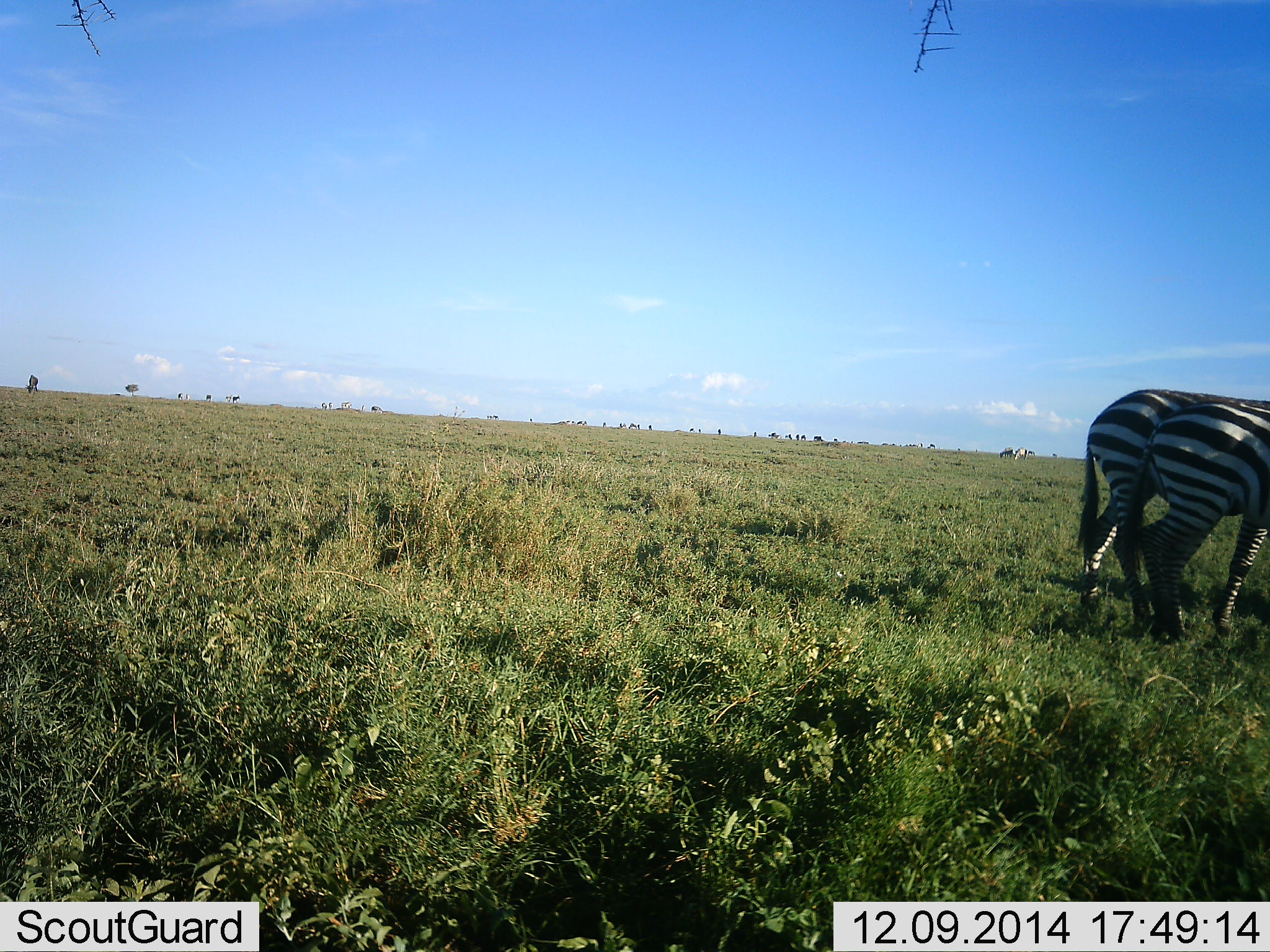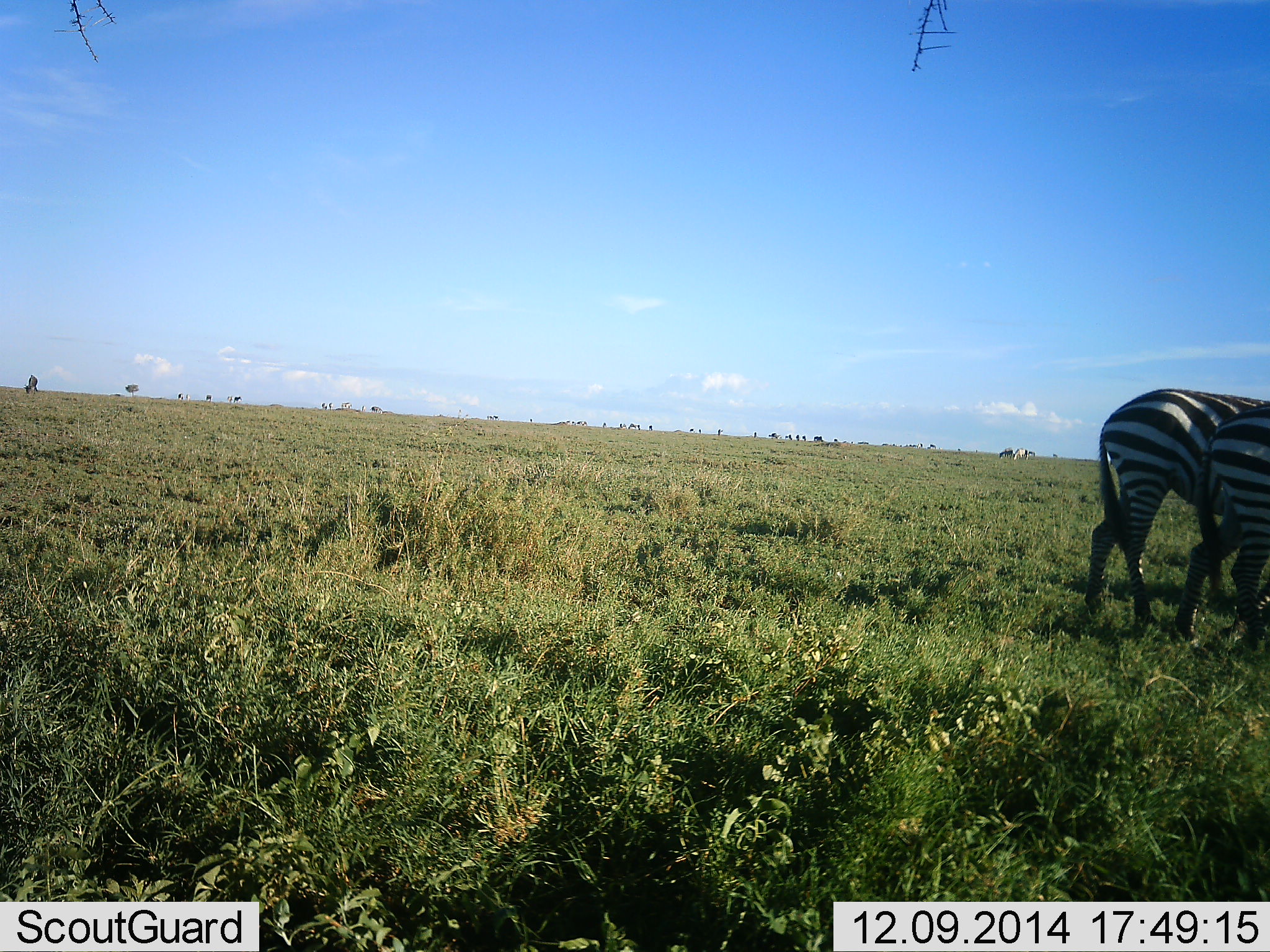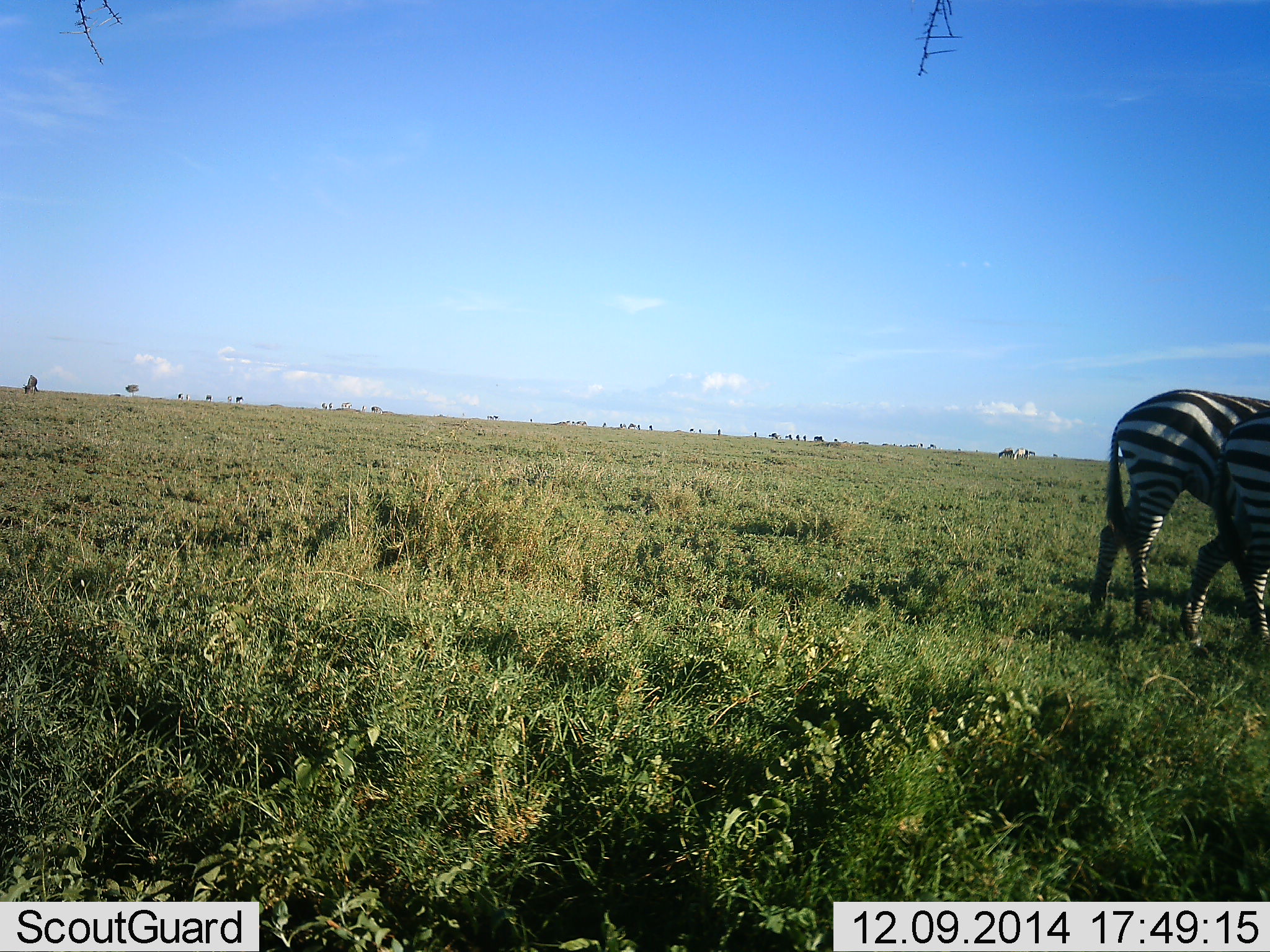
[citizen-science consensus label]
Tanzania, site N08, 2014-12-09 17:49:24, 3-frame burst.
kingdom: Animalia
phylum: Chordata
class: Mammalia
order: Perissodactyla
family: Equidae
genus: Equus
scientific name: Equus quagga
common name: plains zebra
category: zebra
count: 2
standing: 40%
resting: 0%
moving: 30%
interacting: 0%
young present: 0%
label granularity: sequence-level